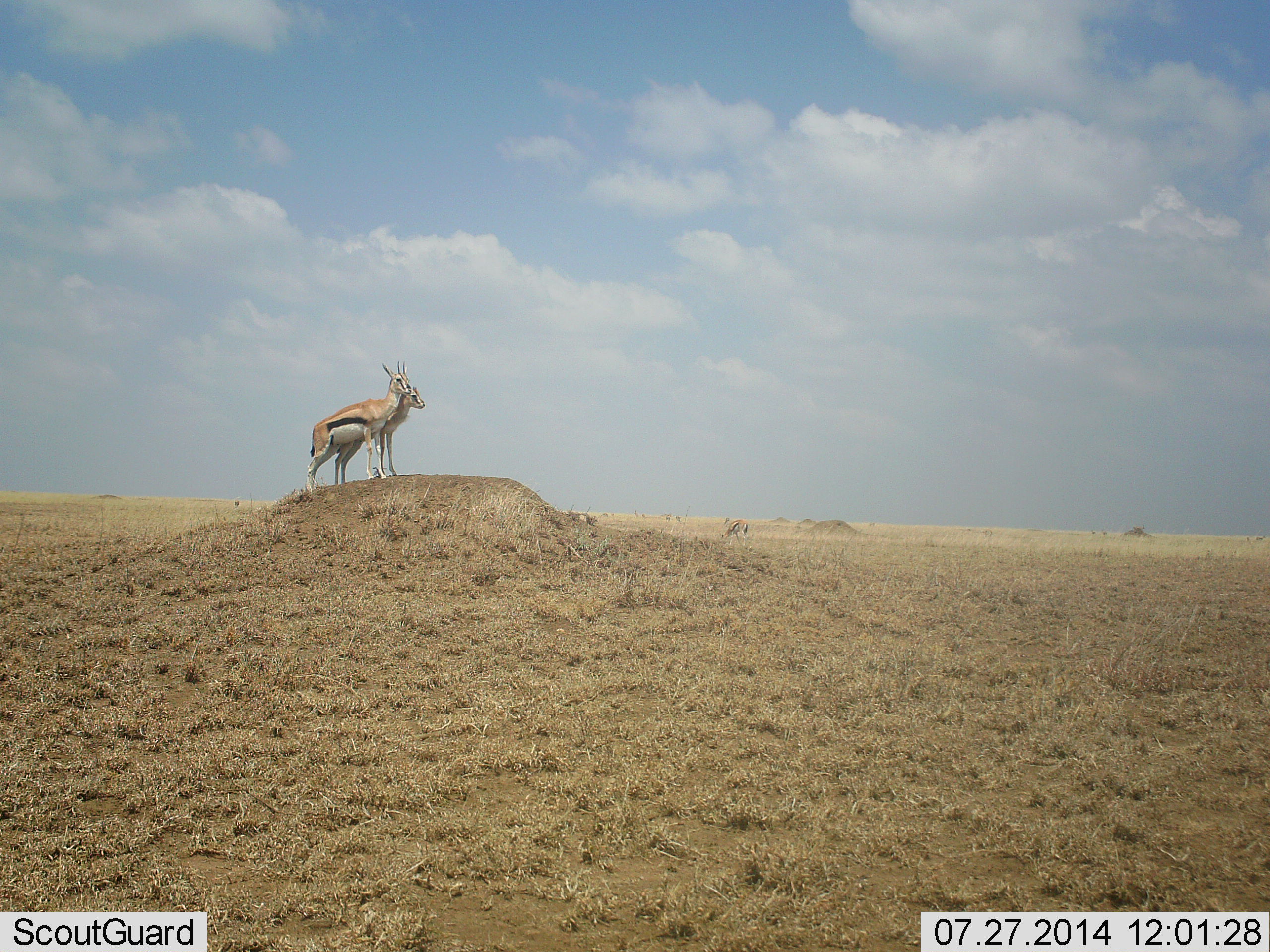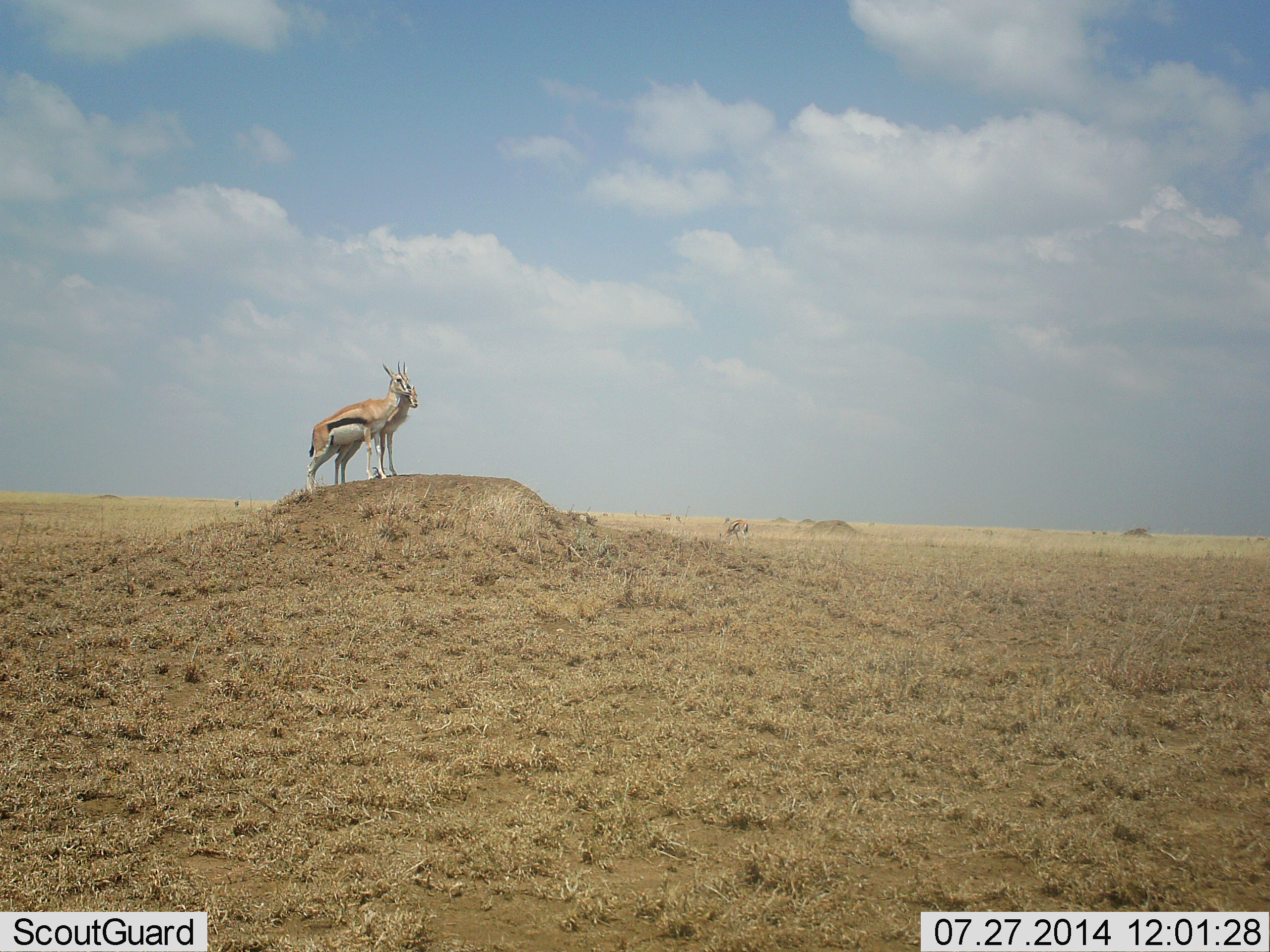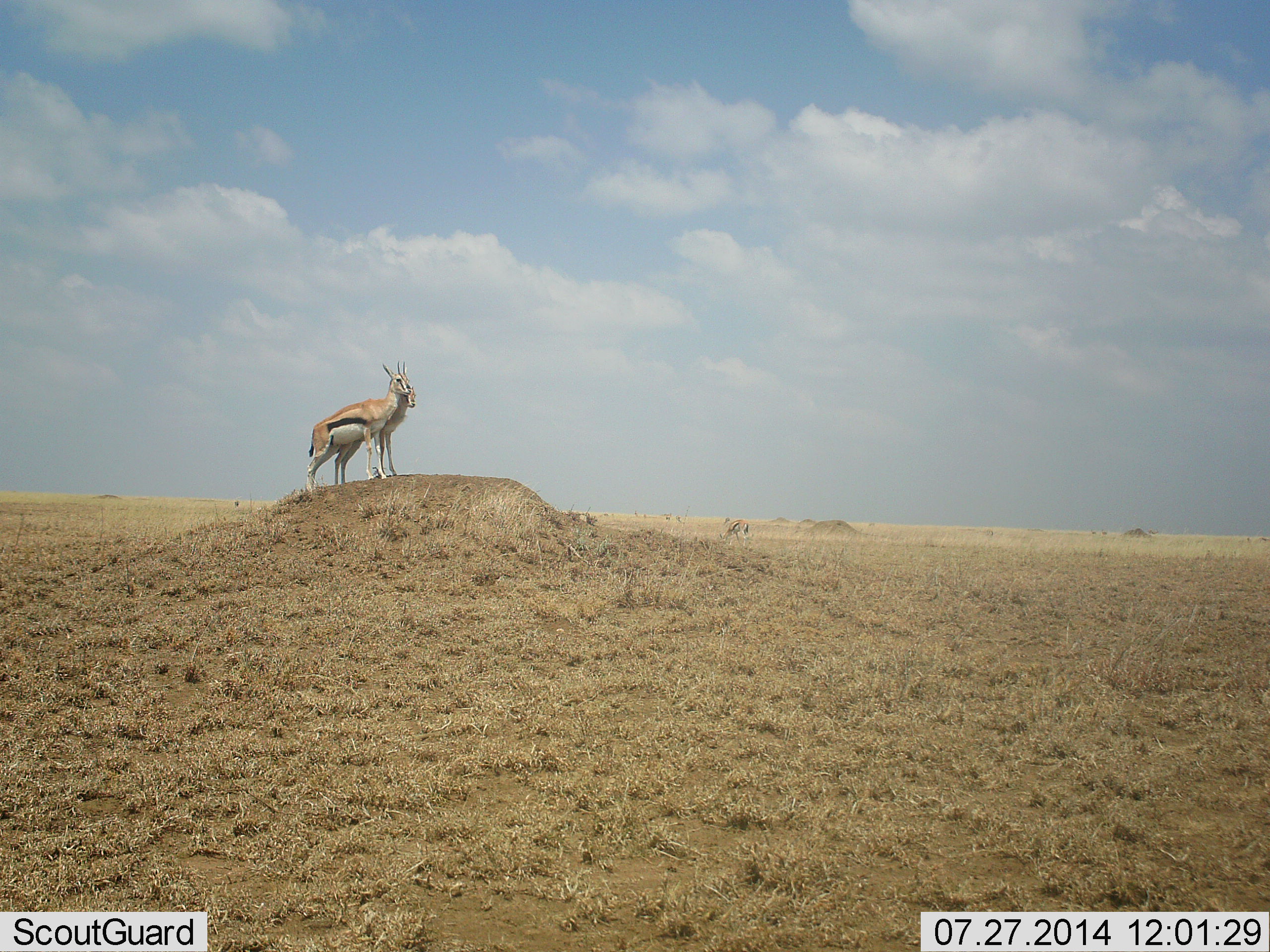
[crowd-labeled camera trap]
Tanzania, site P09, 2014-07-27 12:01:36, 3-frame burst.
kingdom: Animalia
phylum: Chordata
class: Mammalia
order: Artiodactyla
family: Bovidae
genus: Eudorcas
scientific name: Eudorcas thomsonii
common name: thomson's gazelle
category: gazellethomsons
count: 2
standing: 100%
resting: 0%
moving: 0%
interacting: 10%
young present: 0%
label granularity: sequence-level